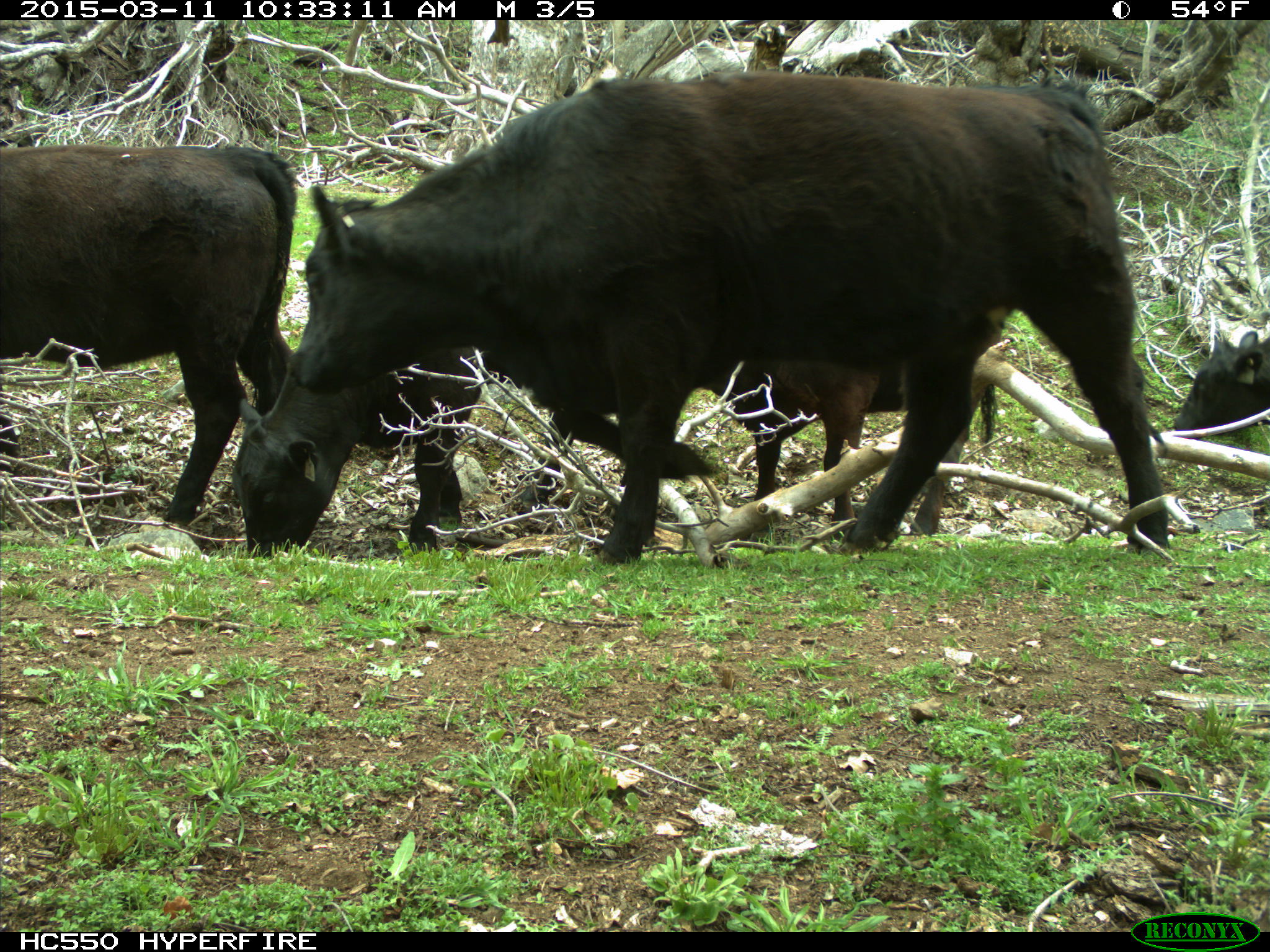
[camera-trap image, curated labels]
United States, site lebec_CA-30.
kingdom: Animalia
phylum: Chordata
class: Mammalia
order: Artiodactyla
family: Bovidae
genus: Bos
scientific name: Bos taurus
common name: domestic cow